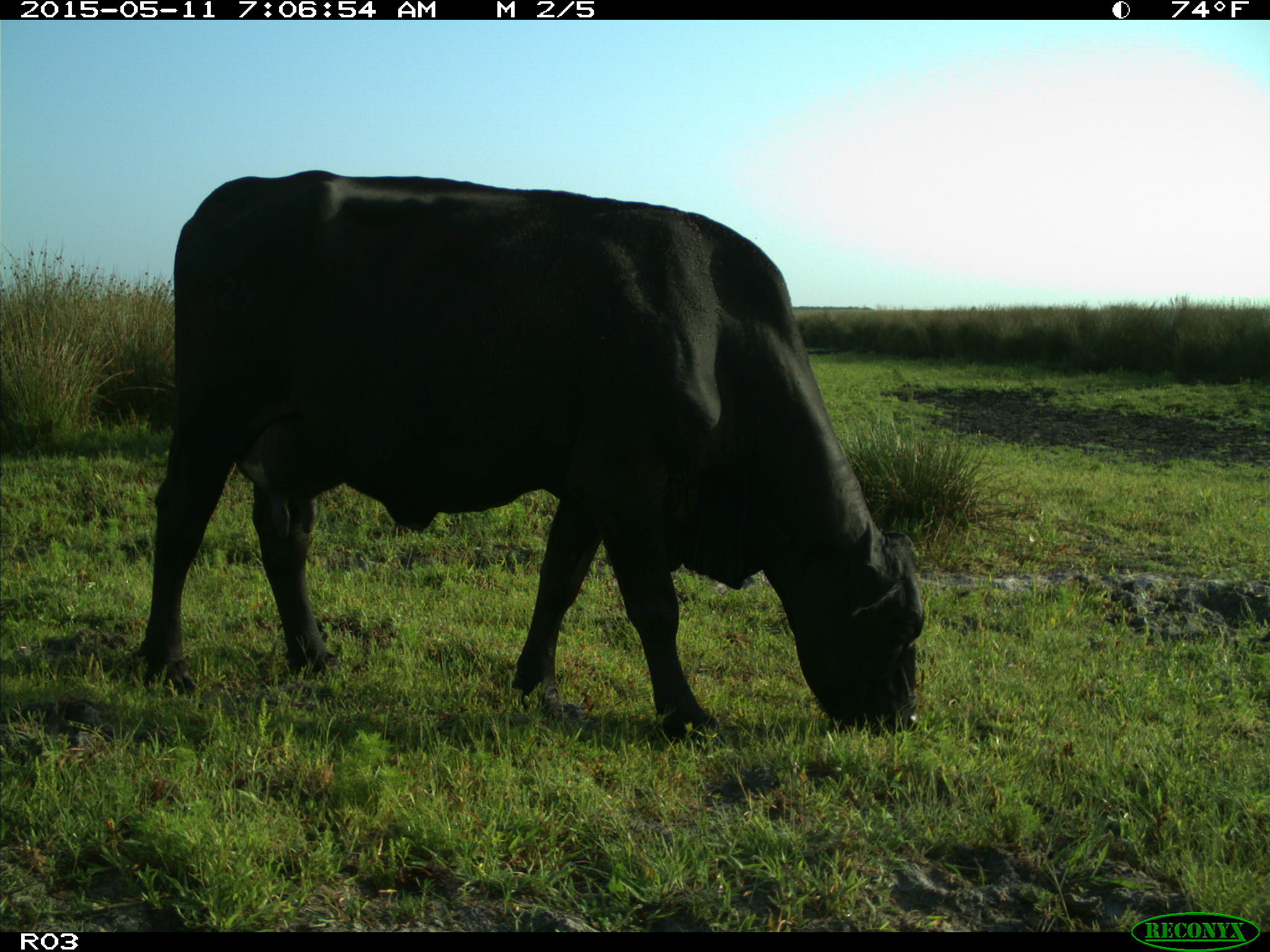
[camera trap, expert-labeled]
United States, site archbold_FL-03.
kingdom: Animalia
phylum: Chordata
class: Mammalia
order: Artiodactyla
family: Bovidae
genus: Bos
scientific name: Bos taurus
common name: domestic cow